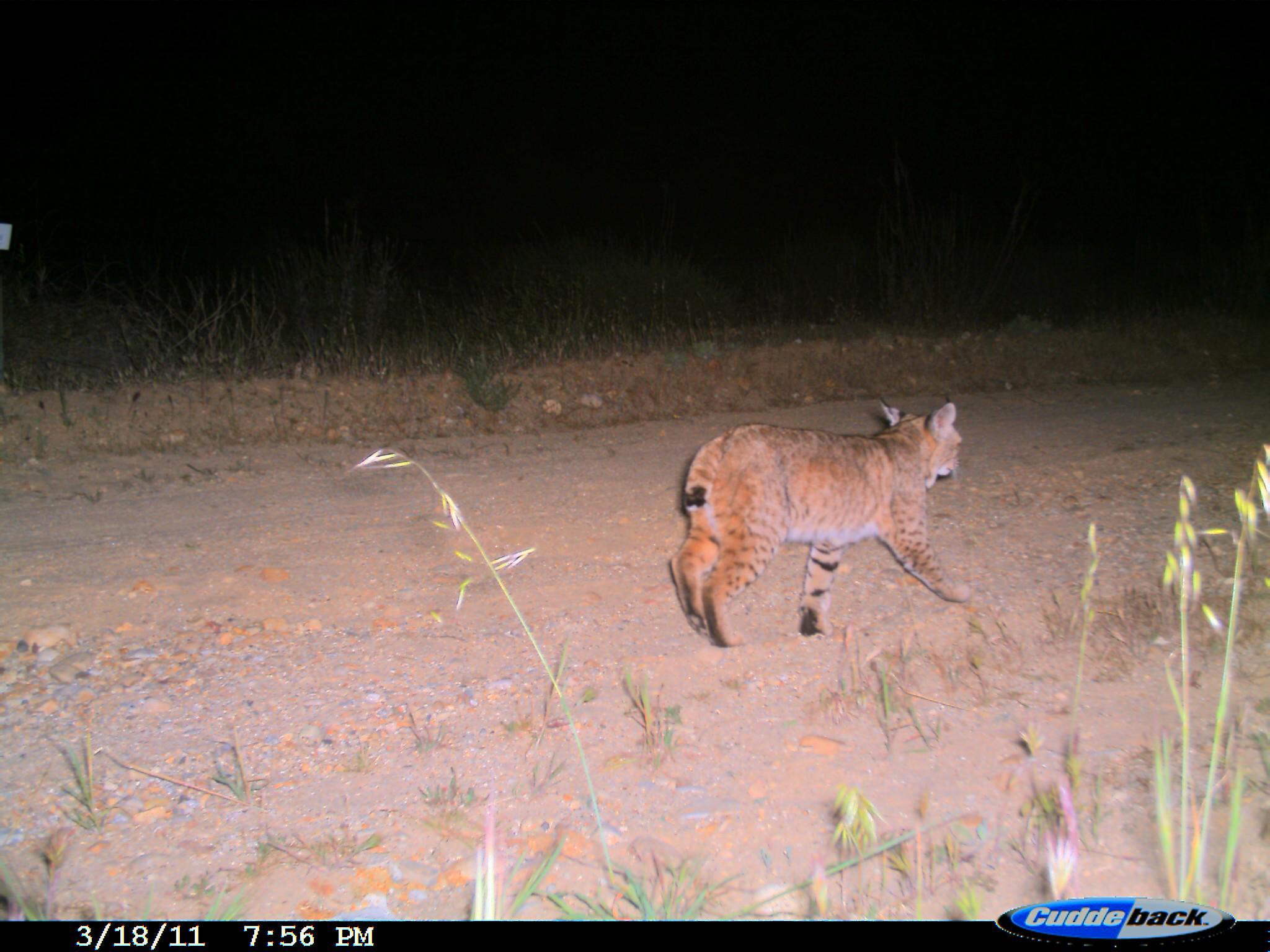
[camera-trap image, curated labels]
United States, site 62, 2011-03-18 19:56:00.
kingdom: Animalia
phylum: Chordata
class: Mammalia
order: Carnivora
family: Felidae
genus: Lynx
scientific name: Lynx rufus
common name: bobcat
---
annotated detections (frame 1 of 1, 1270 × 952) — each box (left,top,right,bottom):
bobcat: (664,394,973,646)